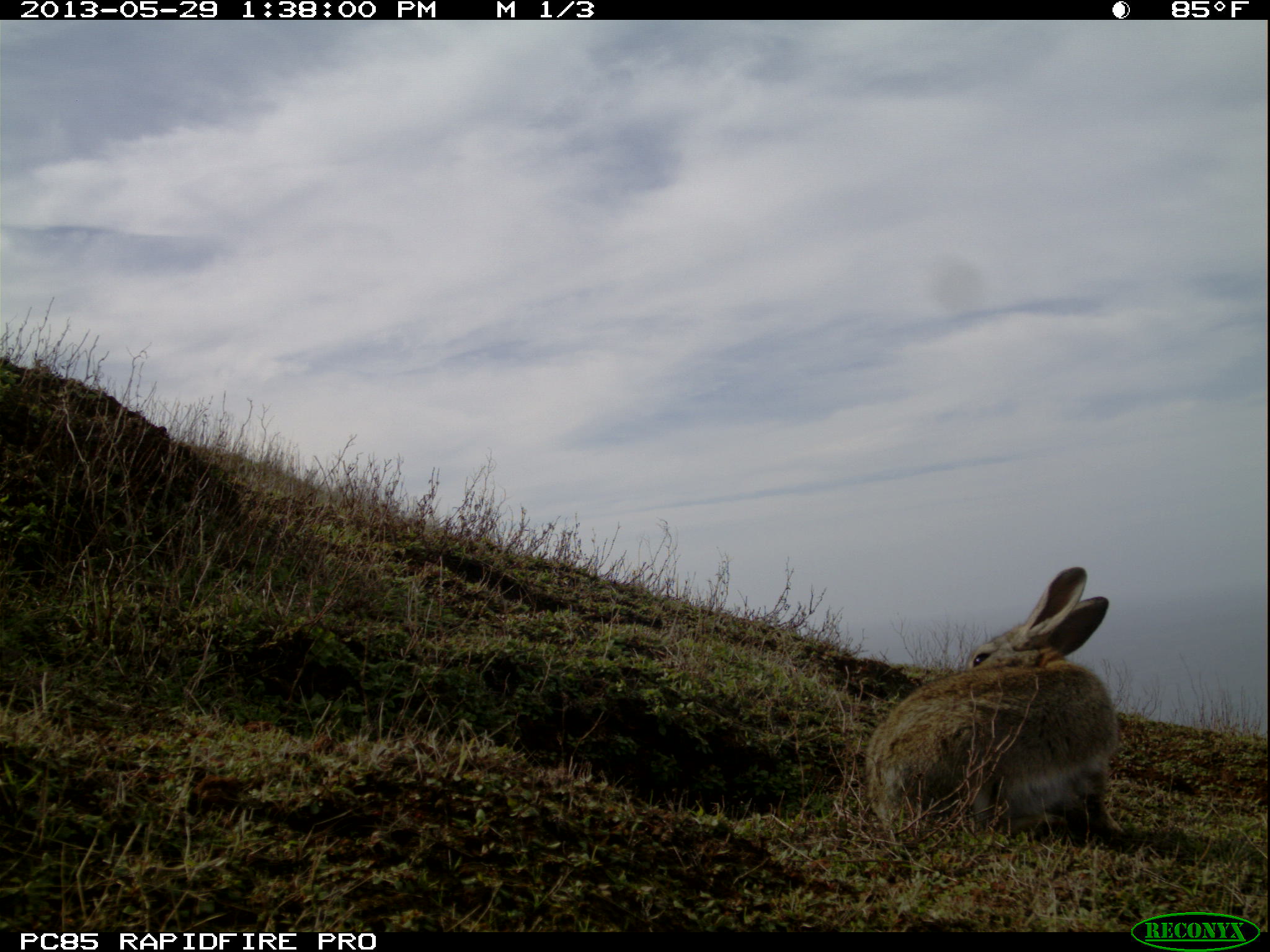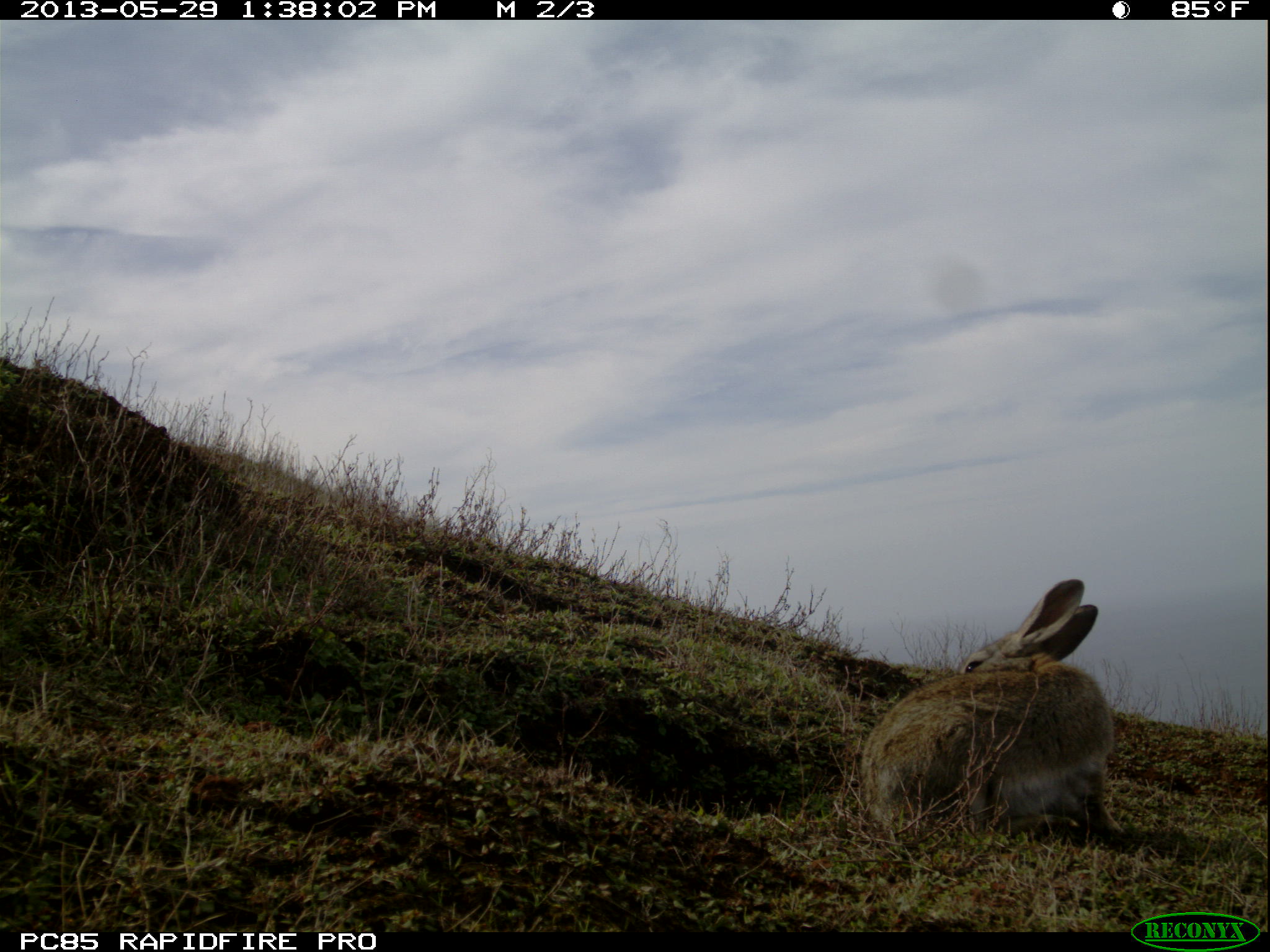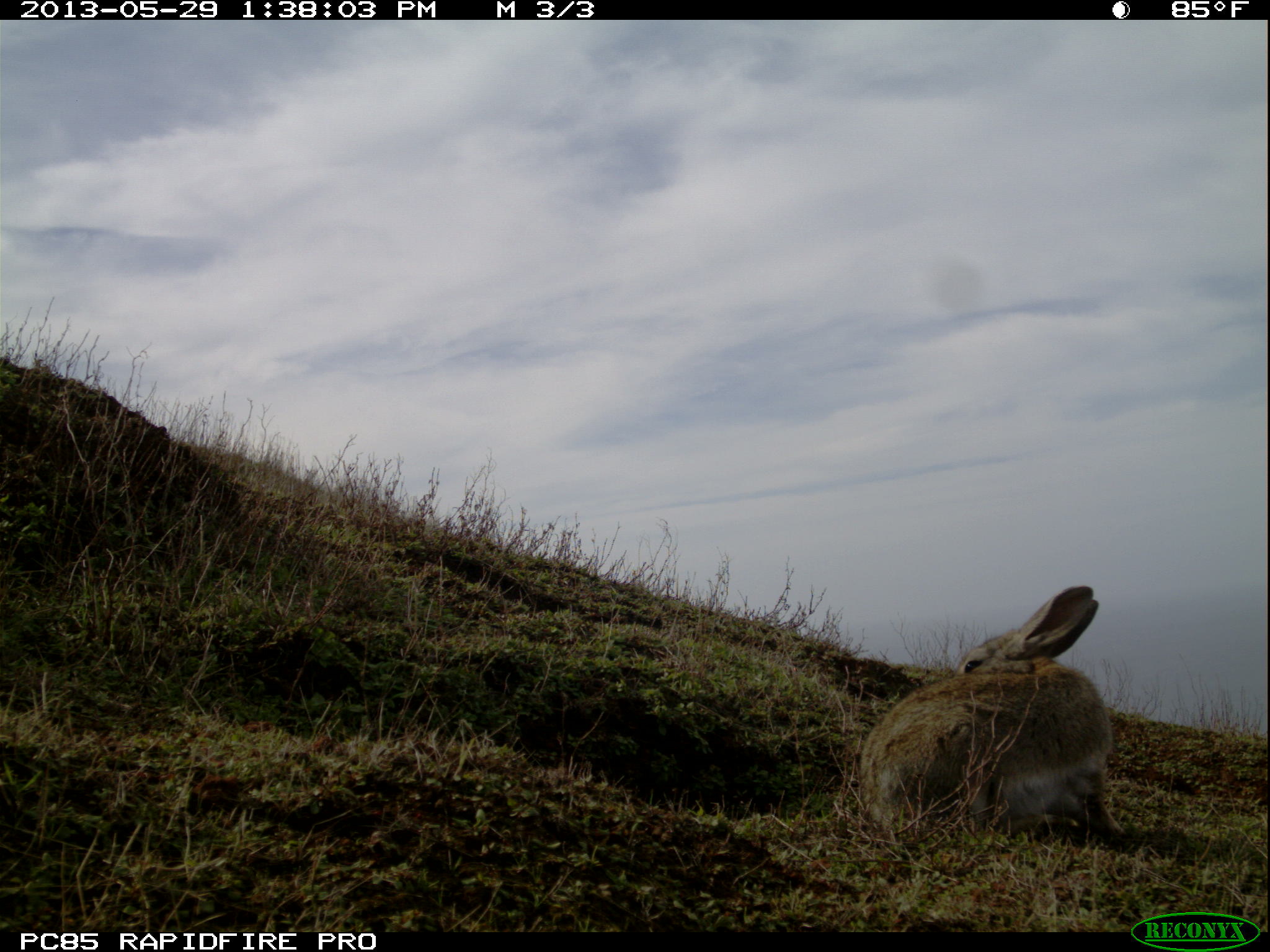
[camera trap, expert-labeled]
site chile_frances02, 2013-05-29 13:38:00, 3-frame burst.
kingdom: Animalia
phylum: Chordata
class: Mammalia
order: Lagomorpha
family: Leporidae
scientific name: Leporidae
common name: rabbits and hares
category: rabbit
Rabbit (rabbits and hares) (Leporidae).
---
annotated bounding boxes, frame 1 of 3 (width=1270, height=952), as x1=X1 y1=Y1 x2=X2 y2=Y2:
rabbit: x1=859 y1=565 x2=1124 y2=852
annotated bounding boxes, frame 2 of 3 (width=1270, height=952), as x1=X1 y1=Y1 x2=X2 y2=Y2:
rabbit: x1=856 y1=577 x2=1122 y2=847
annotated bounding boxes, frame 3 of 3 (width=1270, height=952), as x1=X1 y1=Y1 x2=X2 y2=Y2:
rabbit: x1=853 y1=583 x2=1124 y2=843